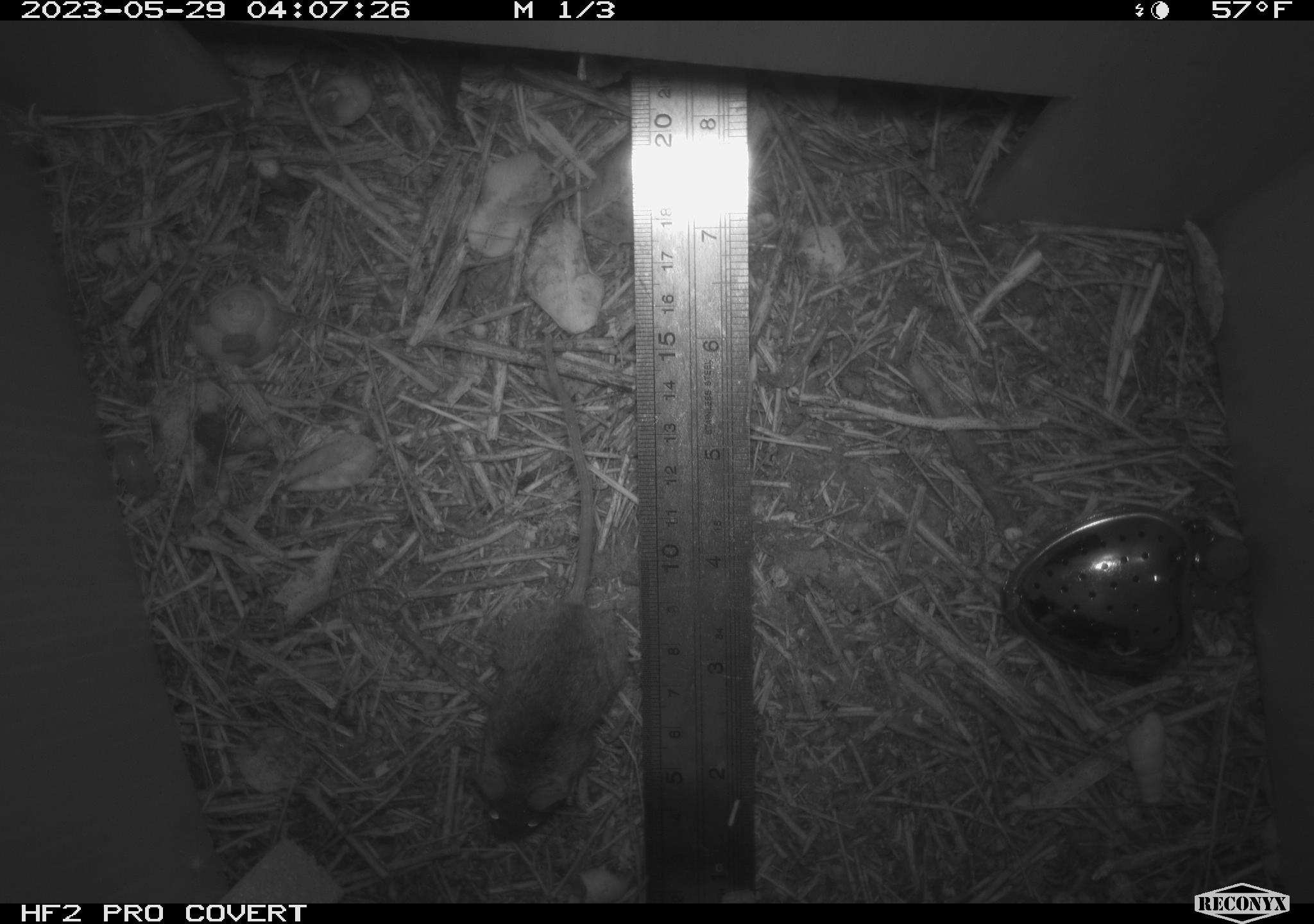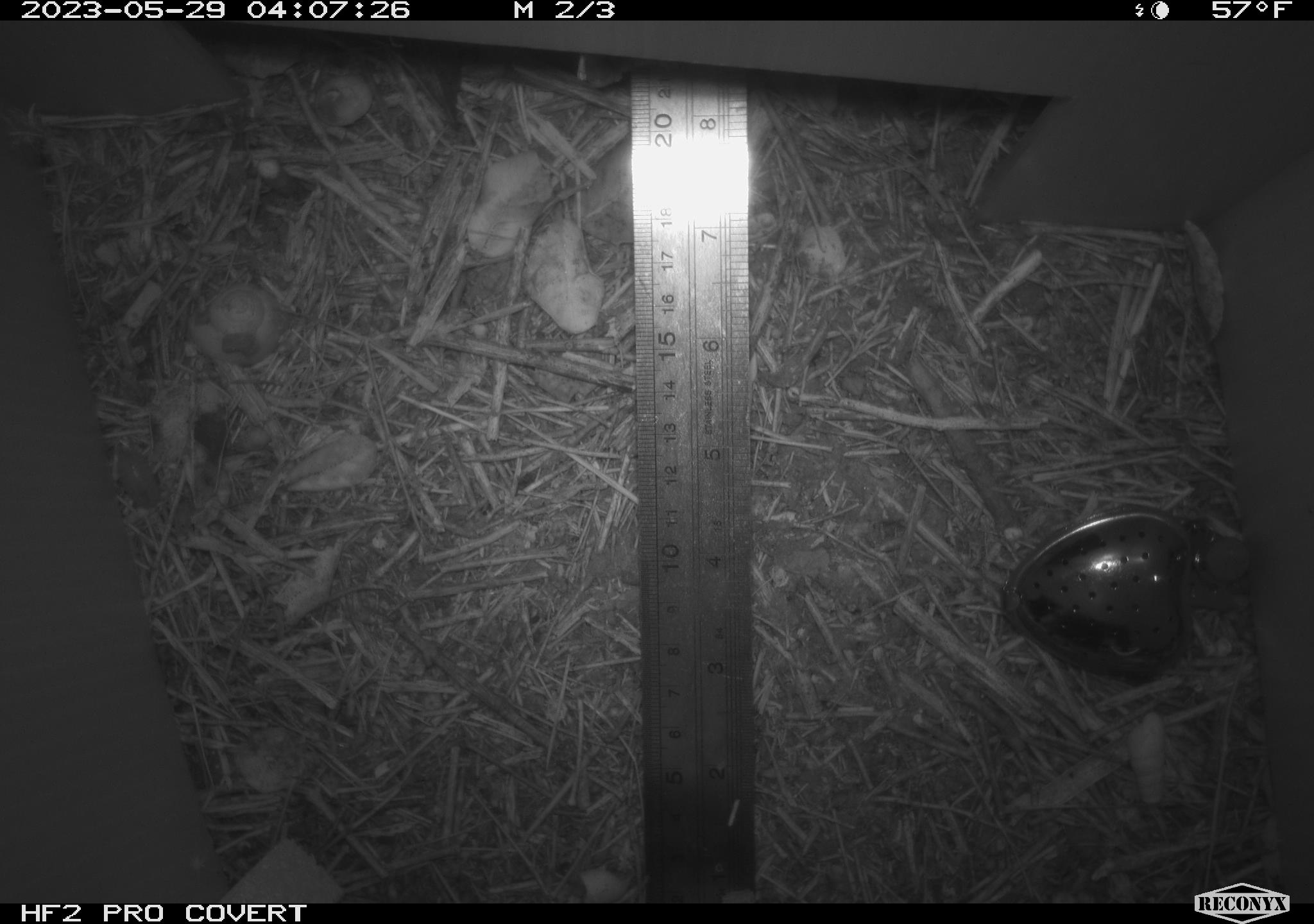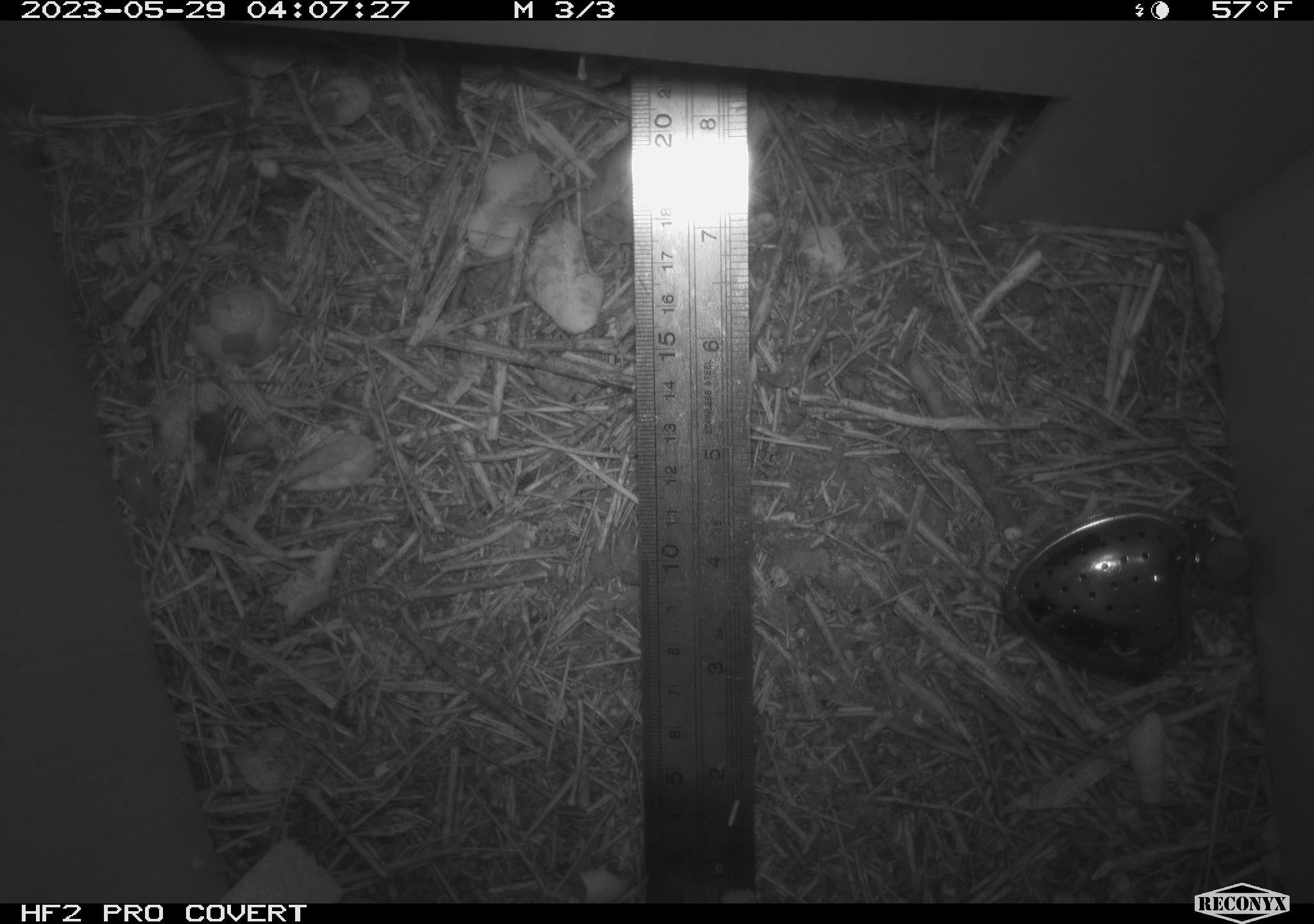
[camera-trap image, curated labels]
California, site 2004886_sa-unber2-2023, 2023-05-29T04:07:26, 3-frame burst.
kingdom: Animalia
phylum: Chordata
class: Mammalia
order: Rodentia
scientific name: Rodentia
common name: mouse species